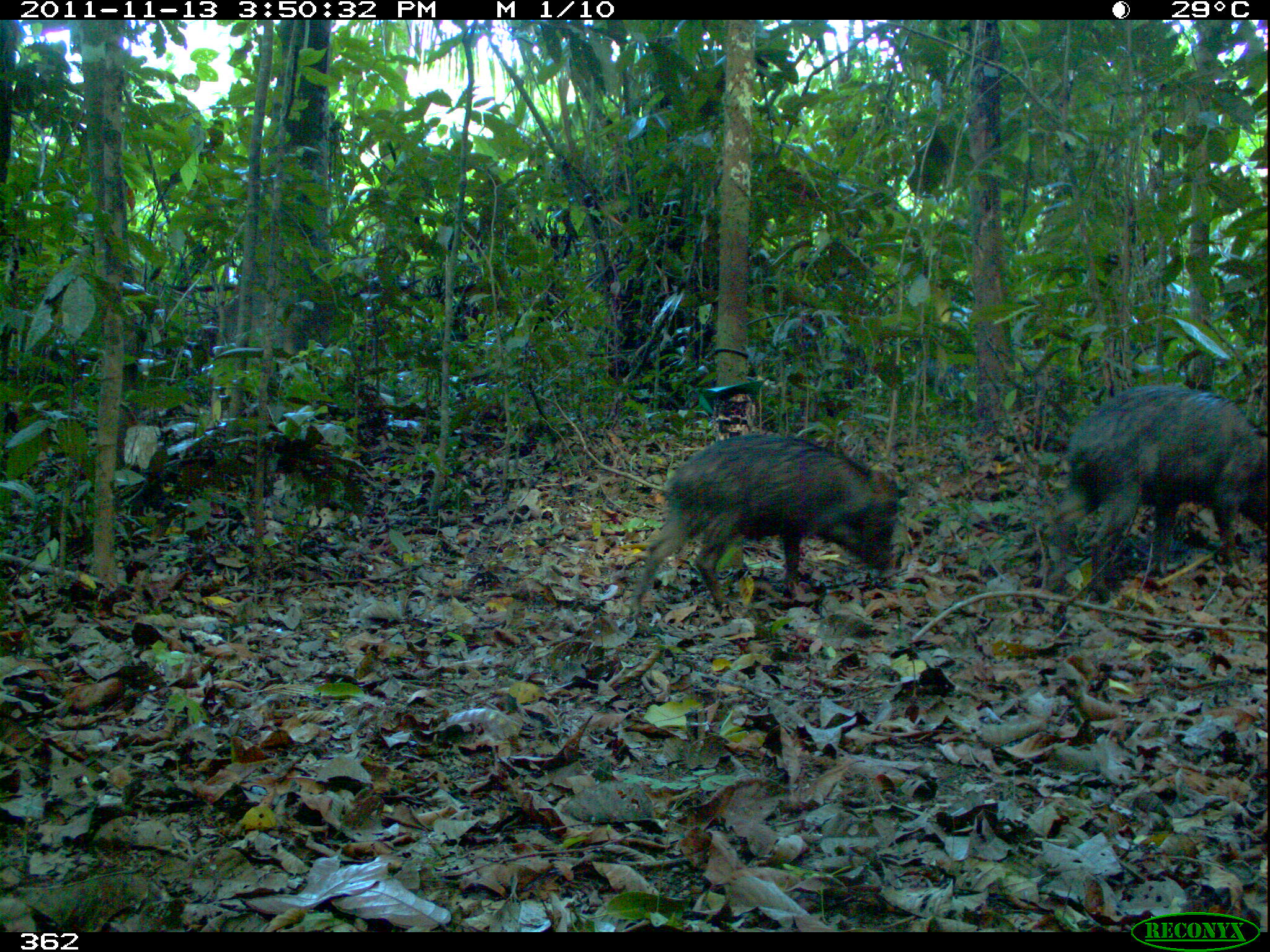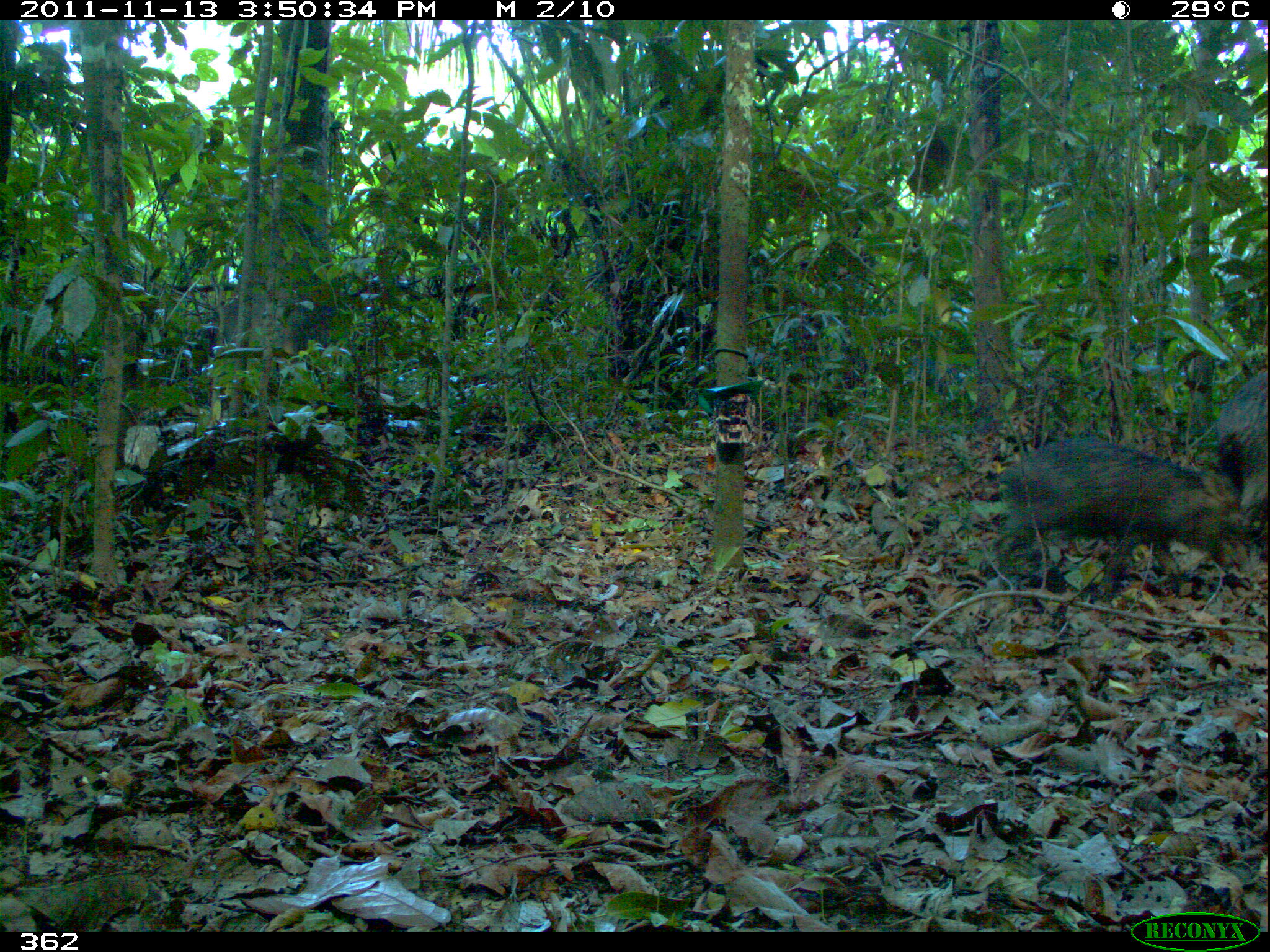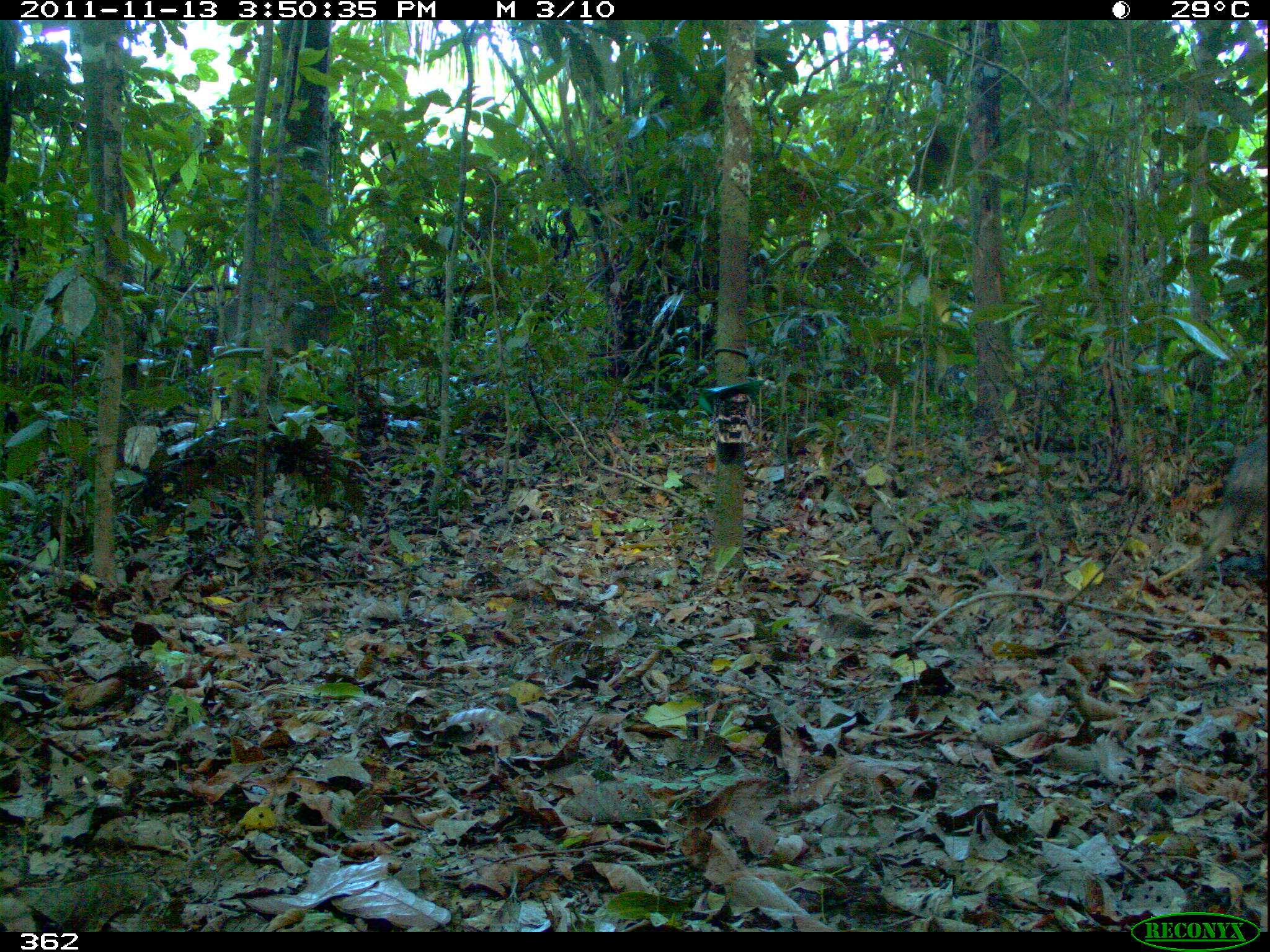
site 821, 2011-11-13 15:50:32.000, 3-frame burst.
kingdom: Animalia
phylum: Chordata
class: Mammalia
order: Artiodactyla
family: Tayassuidae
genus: Tayassu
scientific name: Tayassu pecari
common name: white-lipped peccary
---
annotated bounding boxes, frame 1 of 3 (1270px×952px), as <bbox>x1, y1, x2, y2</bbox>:
tayassu pecari: <bbox>632, 431, 900, 619</bbox>; <bbox>1044, 381, 1267, 599</bbox>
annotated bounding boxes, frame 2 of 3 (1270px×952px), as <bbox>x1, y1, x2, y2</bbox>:
tayassu pecari: <bbox>986, 433, 1240, 601</bbox>; <bbox>1209, 364, 1268, 549</bbox>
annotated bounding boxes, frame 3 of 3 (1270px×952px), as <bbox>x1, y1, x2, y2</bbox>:
tayassu pecari: <bbox>1193, 427, 1267, 594</bbox>